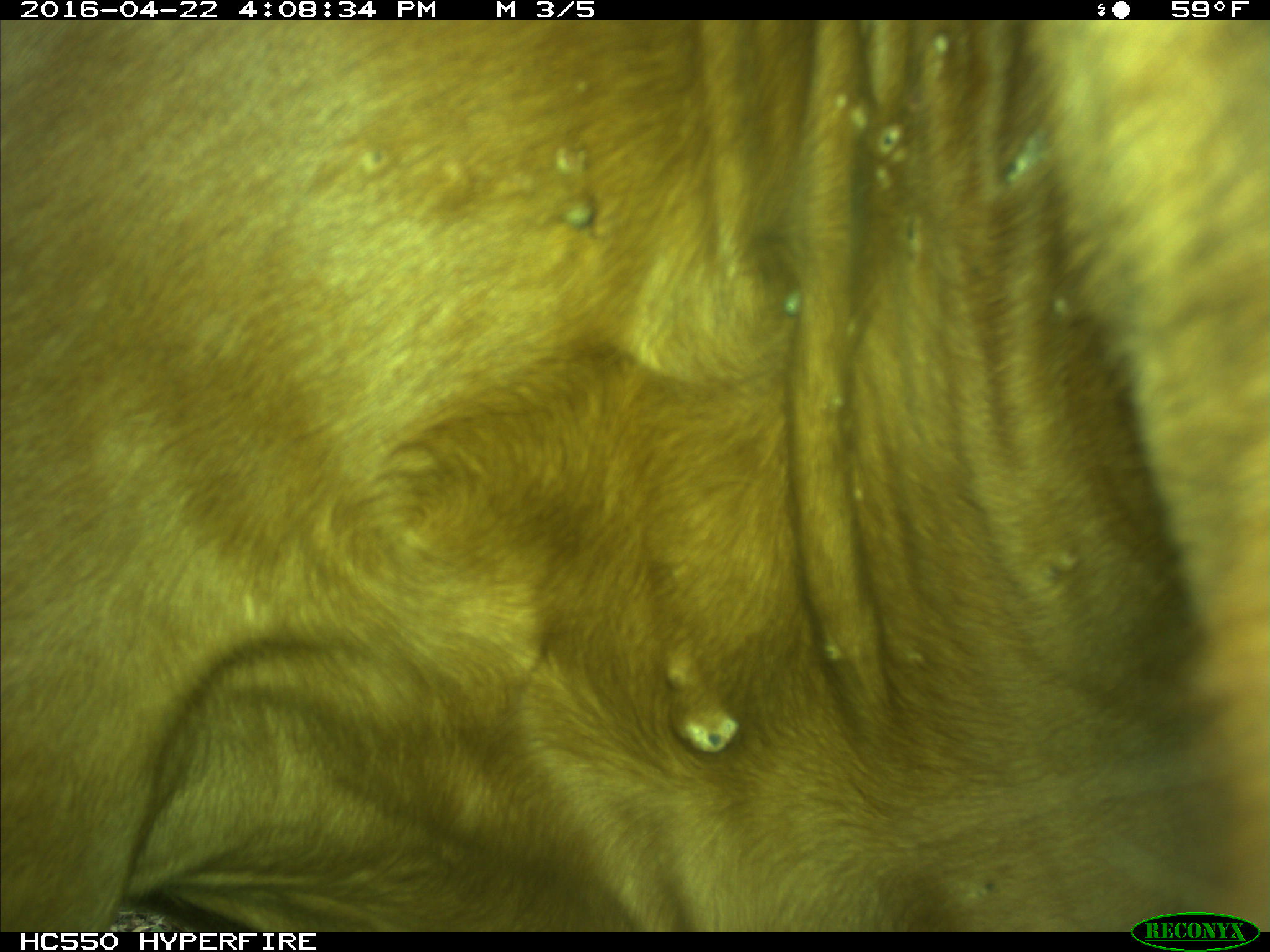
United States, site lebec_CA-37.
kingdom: Animalia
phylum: Chordata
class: Mammalia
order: Artiodactyla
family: Bovidae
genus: Bos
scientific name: Bos taurus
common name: domestic cow